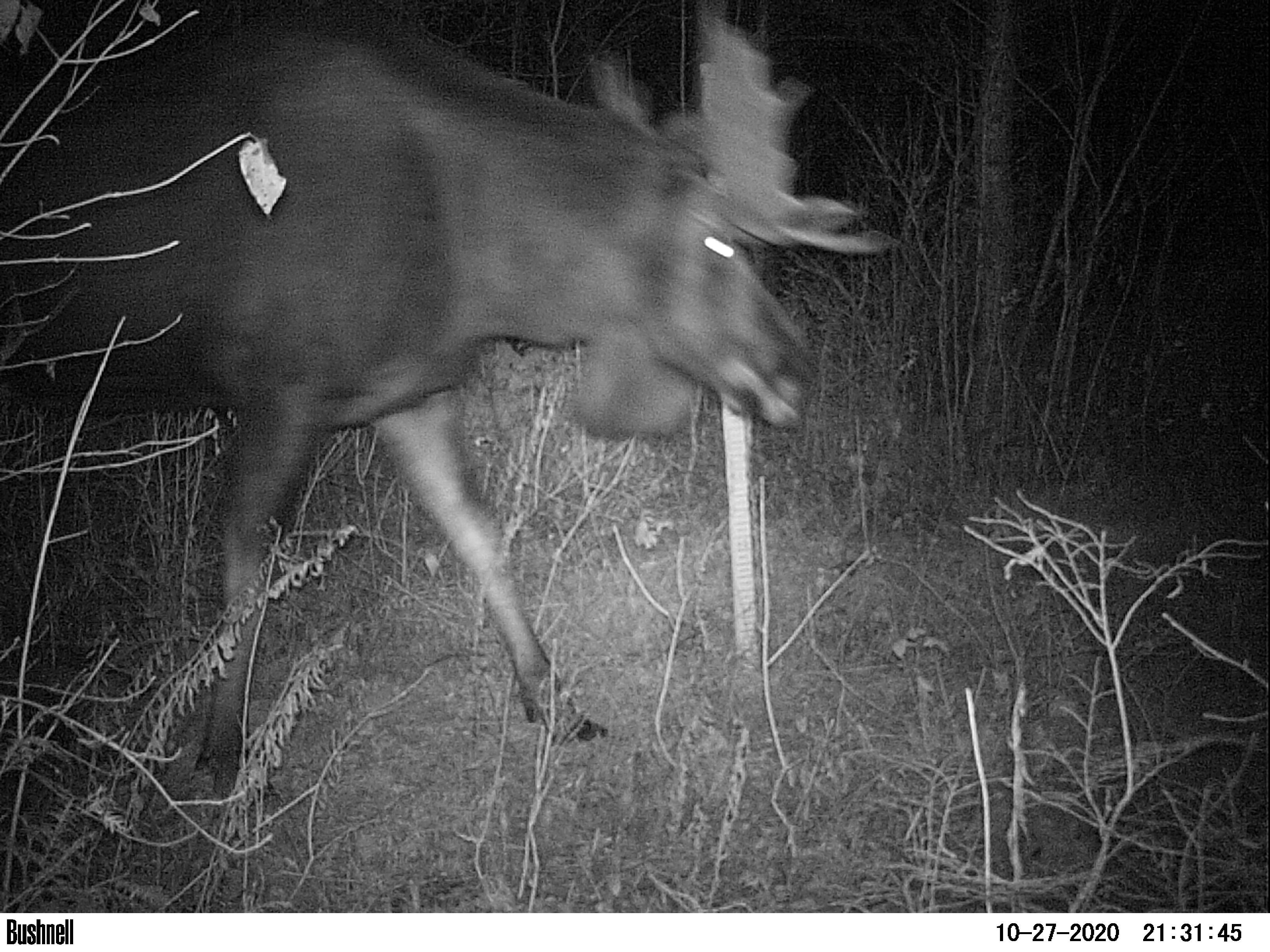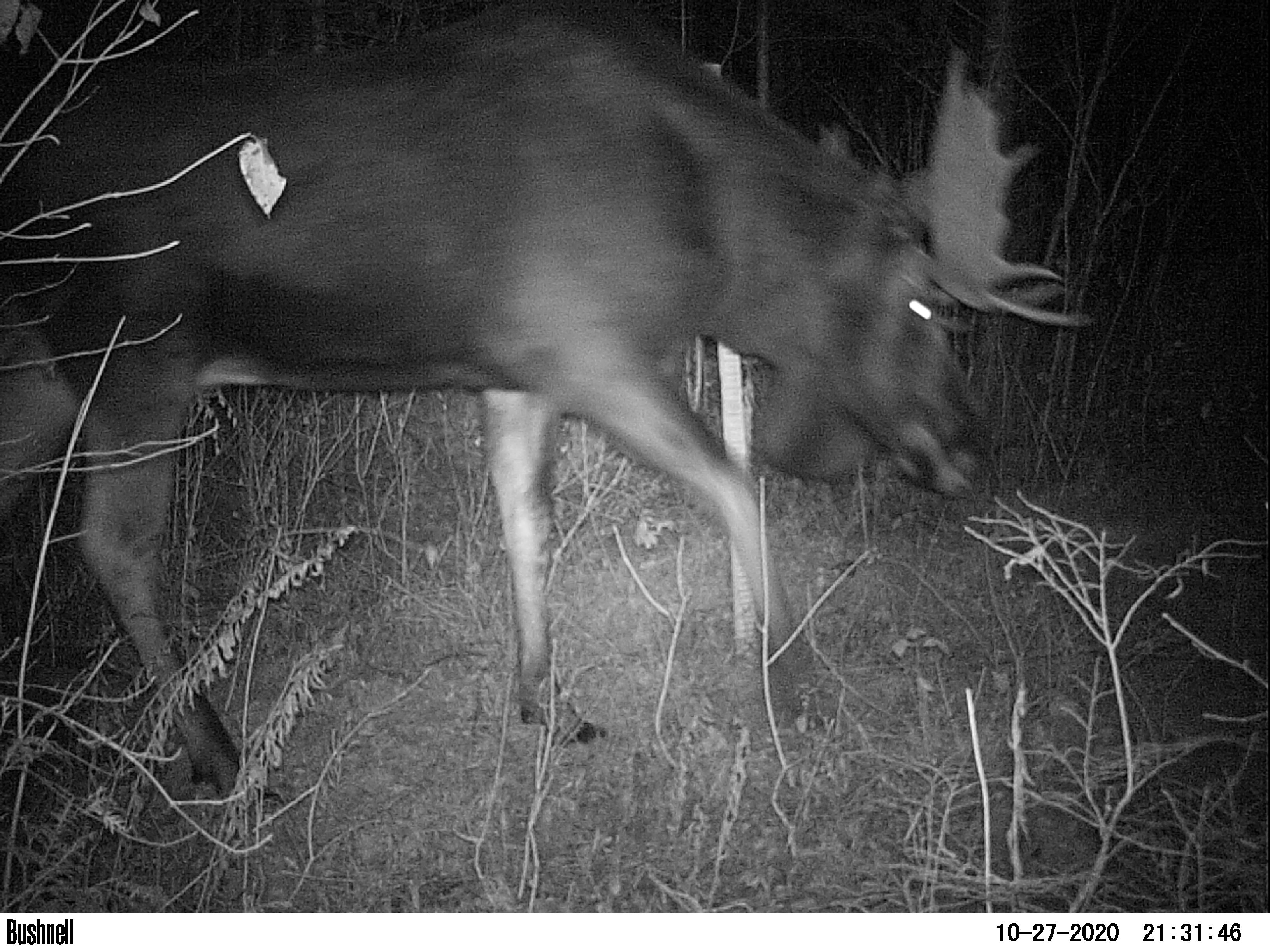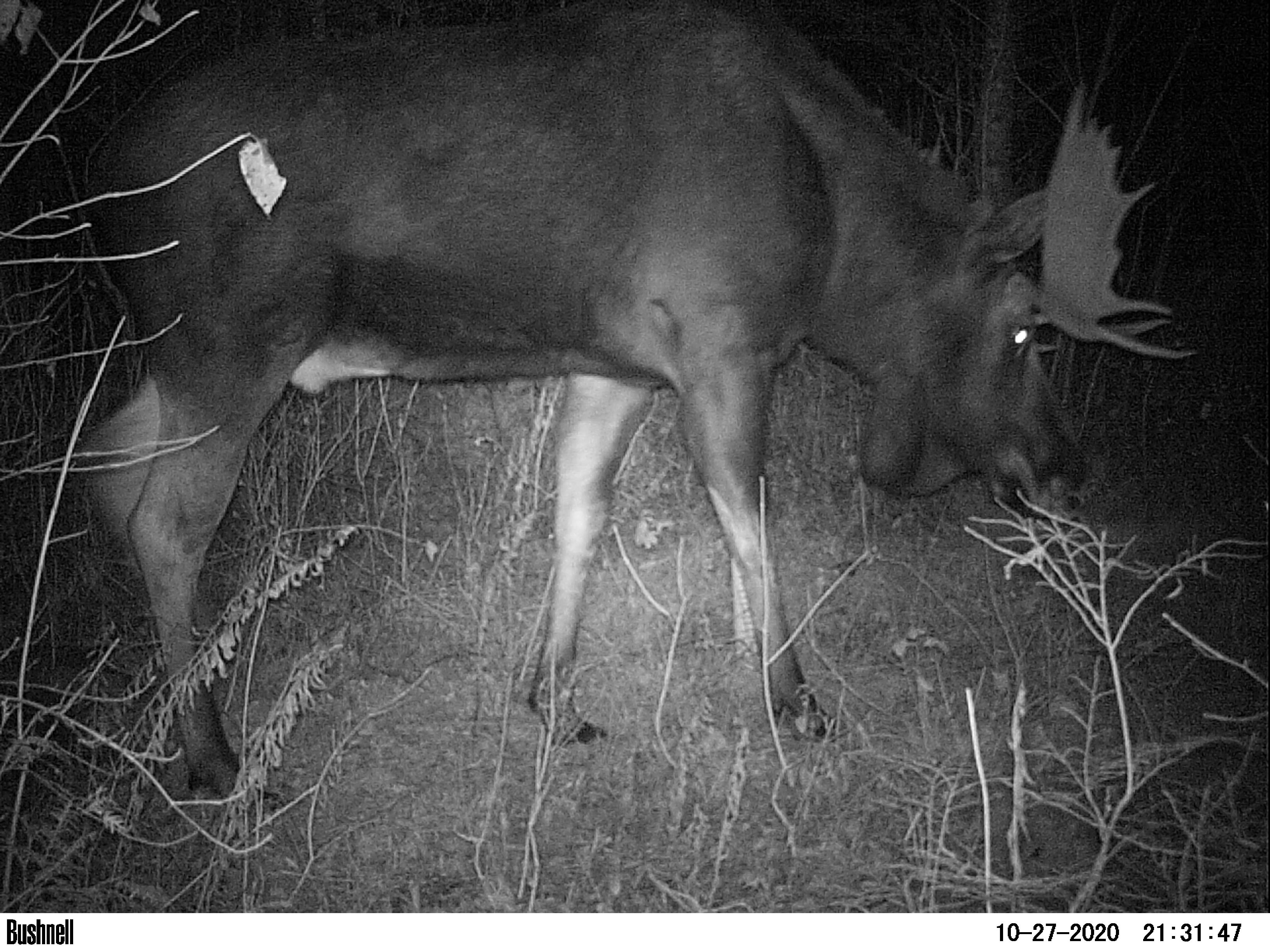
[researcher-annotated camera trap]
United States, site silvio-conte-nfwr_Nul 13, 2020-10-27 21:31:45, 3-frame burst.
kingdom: Animalia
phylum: Chordata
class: Mammalia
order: Artiodactyla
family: Cervidae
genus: Alces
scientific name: Alces alces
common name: moose